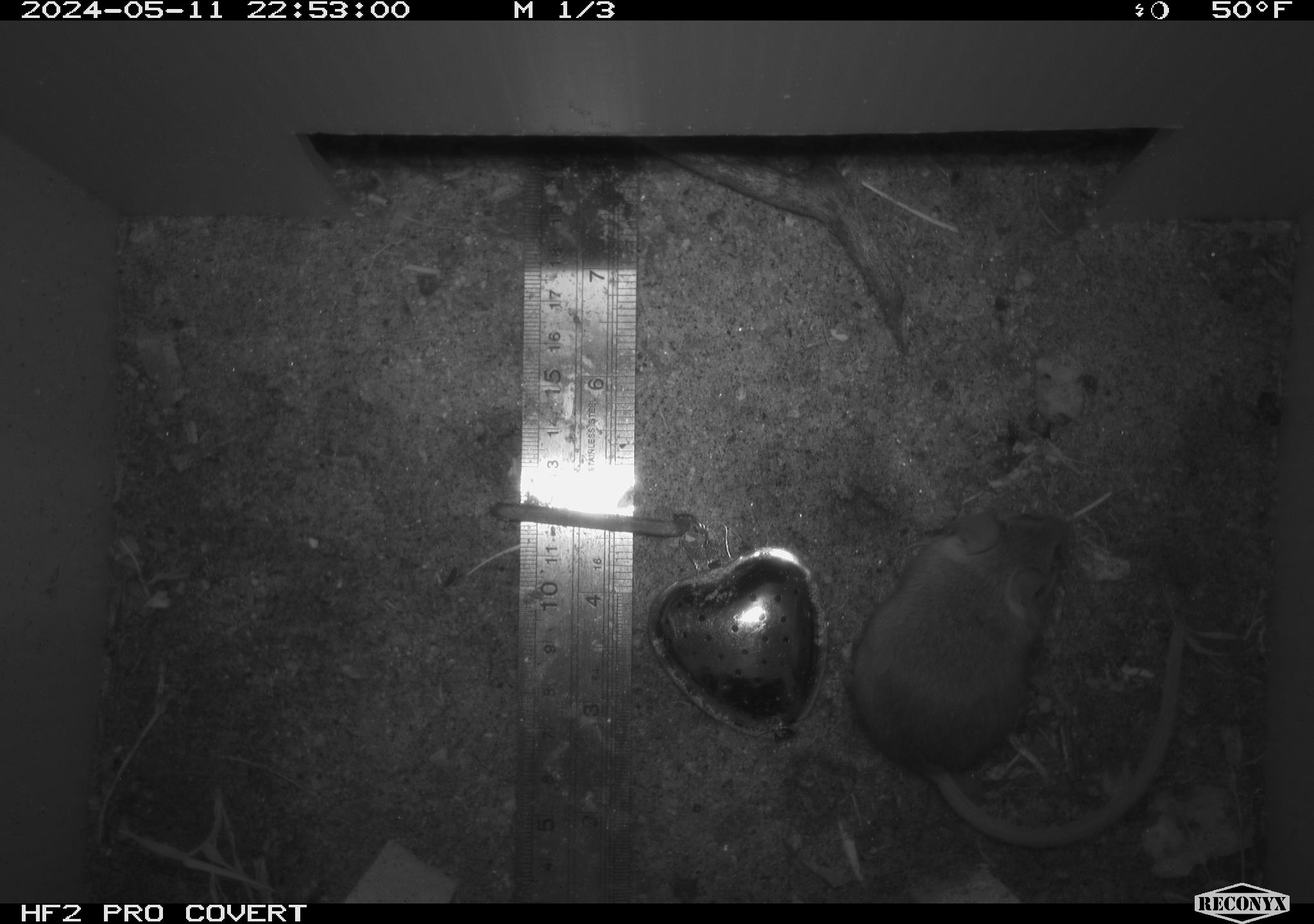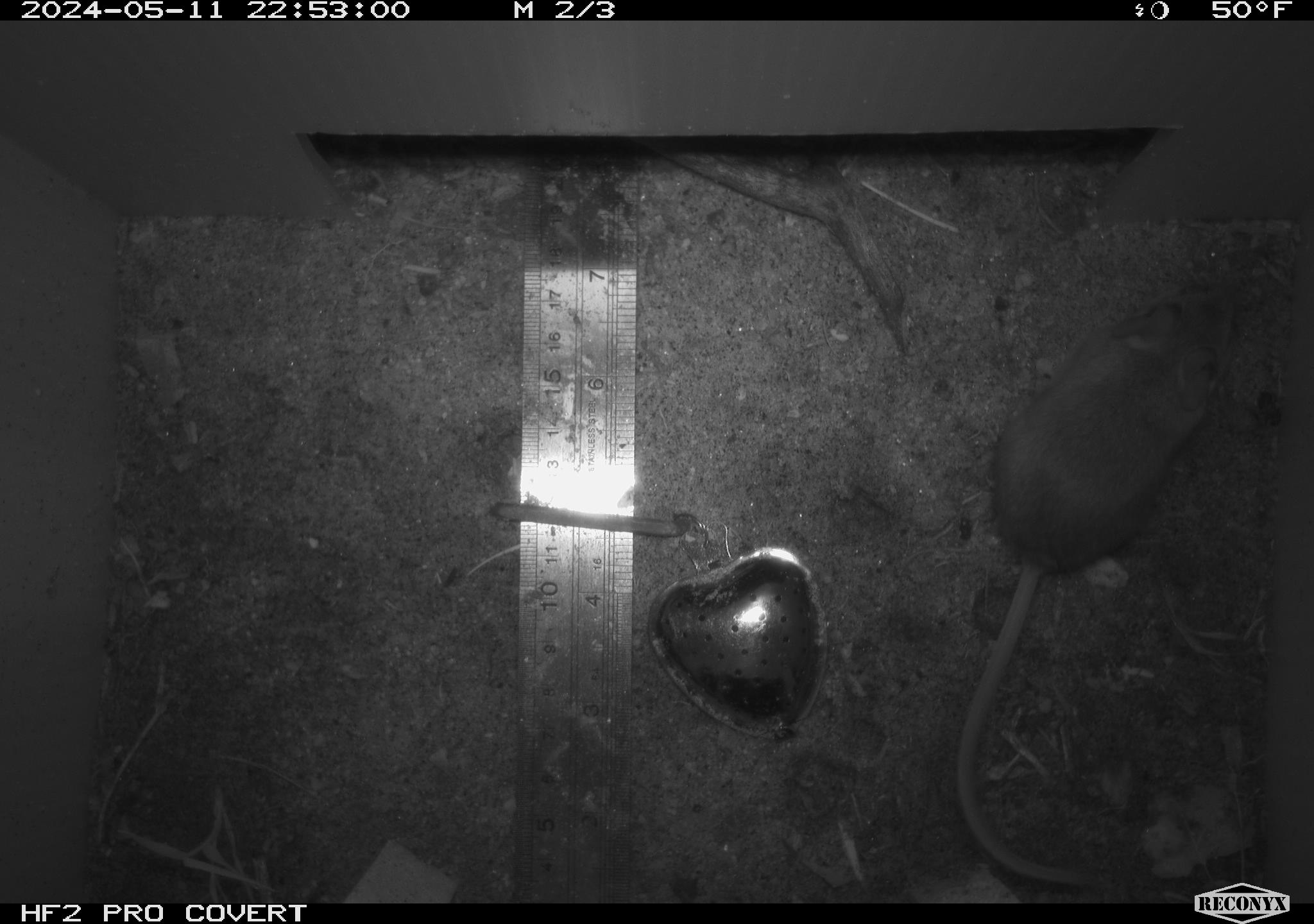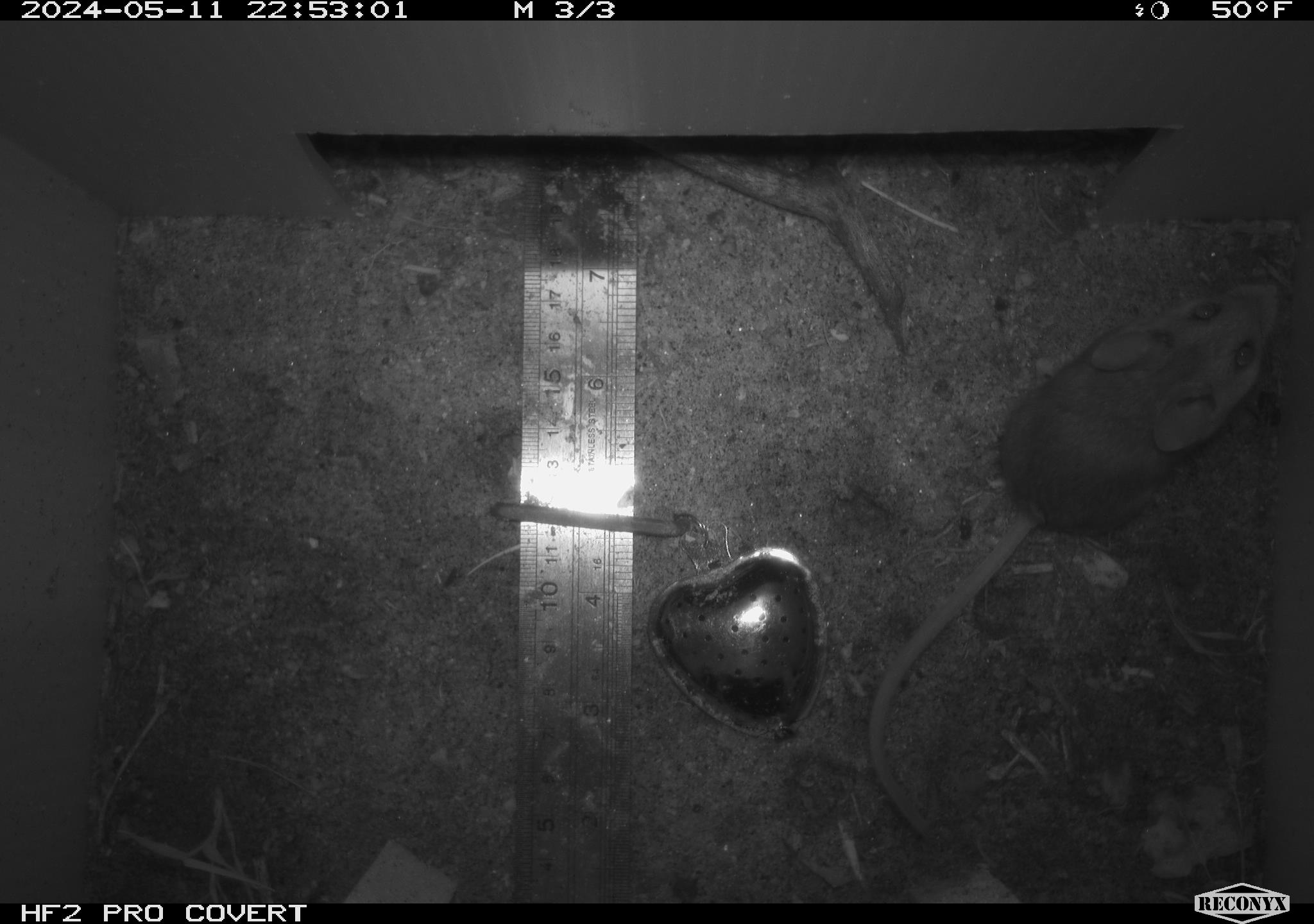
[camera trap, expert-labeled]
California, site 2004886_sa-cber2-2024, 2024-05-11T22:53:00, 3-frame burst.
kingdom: Animalia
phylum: Chordata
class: Mammalia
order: Rodentia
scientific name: Rodentia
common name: mouse species